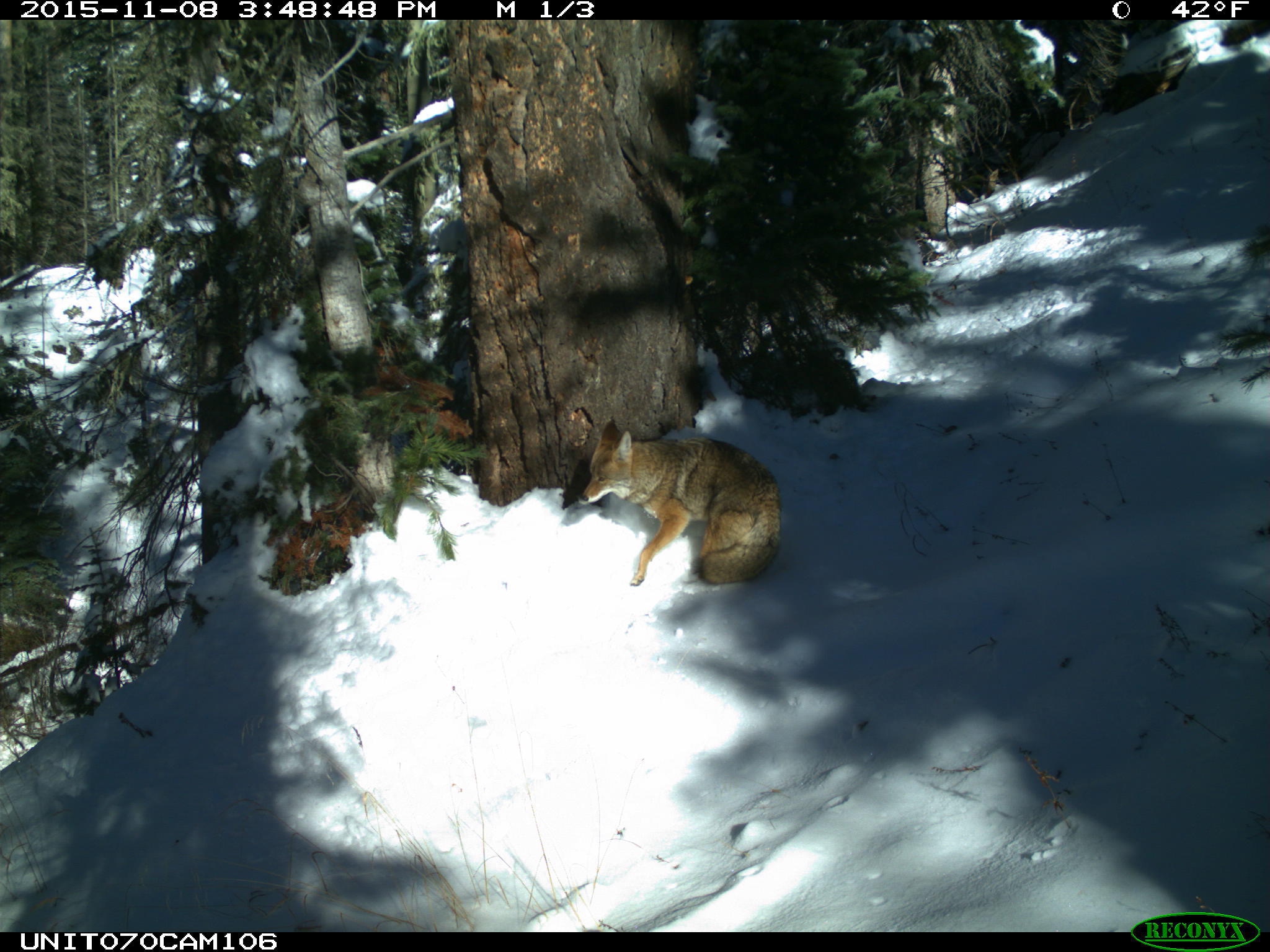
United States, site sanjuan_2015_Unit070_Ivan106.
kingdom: Animalia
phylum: Chordata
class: Mammalia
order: Carnivora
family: Canidae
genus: Canis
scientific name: Canis latrans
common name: coyote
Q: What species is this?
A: Canis latrans (coyote).